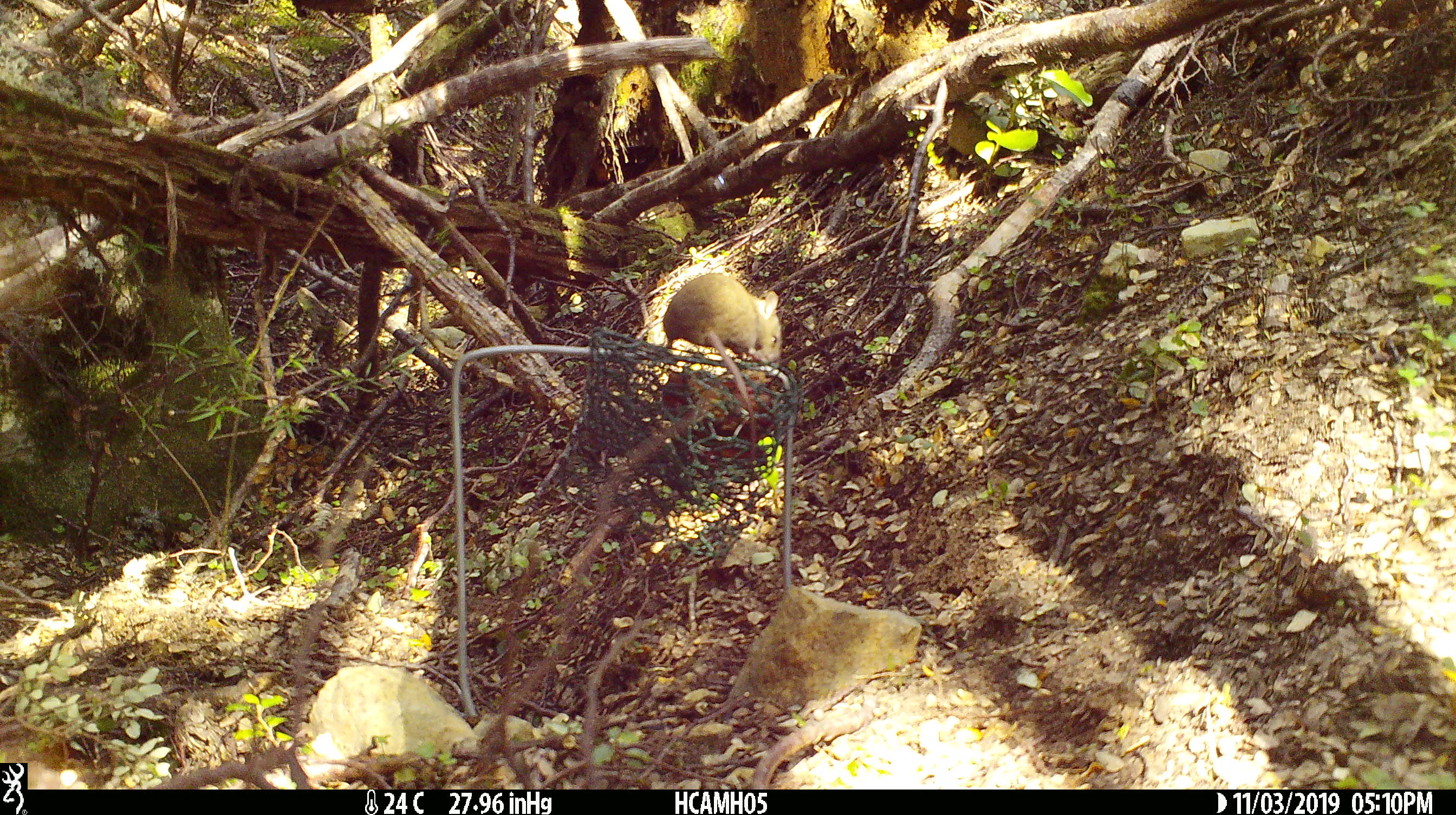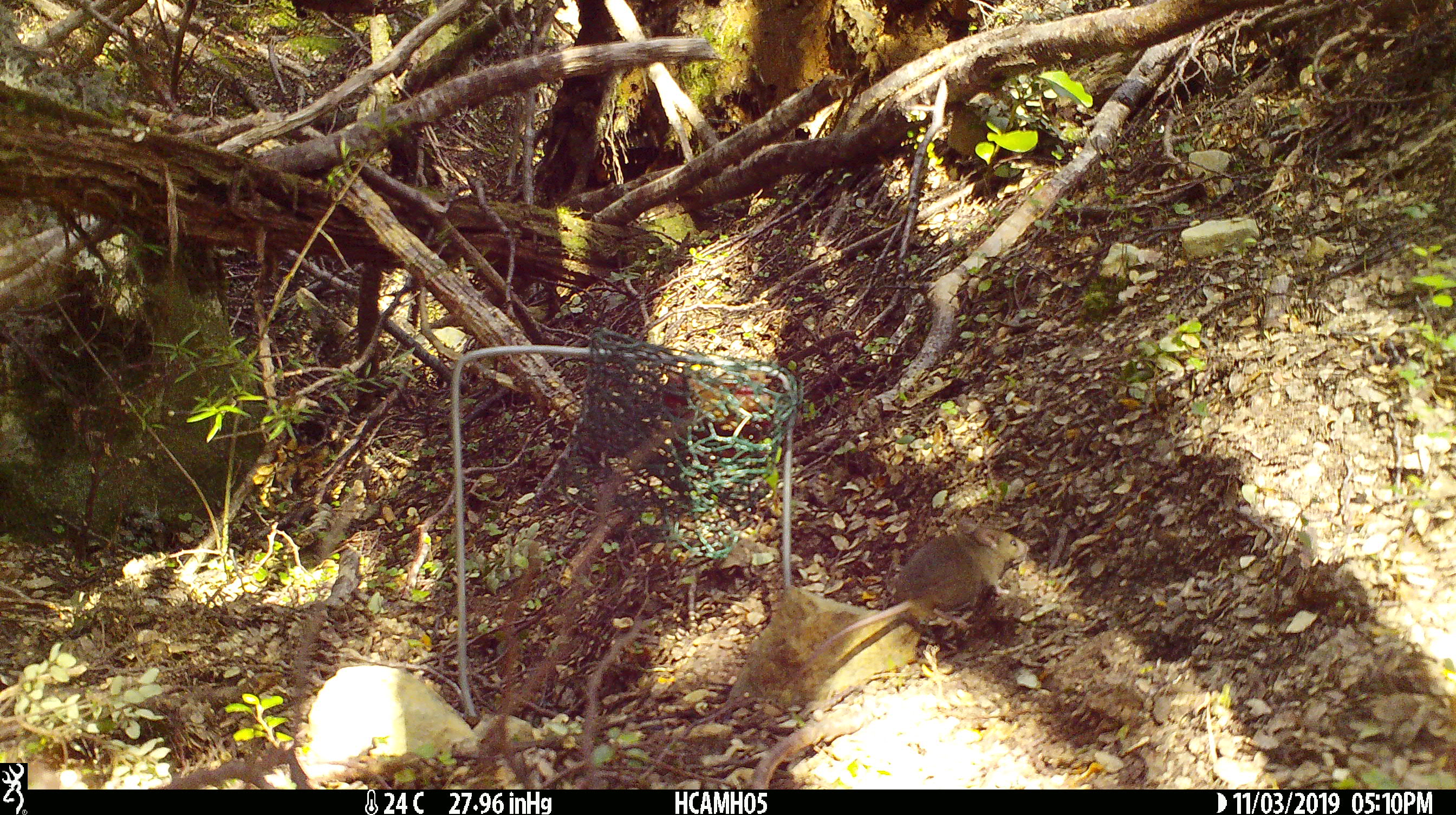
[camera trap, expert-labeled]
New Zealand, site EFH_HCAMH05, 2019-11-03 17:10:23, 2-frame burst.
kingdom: Animalia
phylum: Chordata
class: Mammalia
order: Rodentia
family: Muridae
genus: Mus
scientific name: Mus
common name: mouse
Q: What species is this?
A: Mouse (Mus).